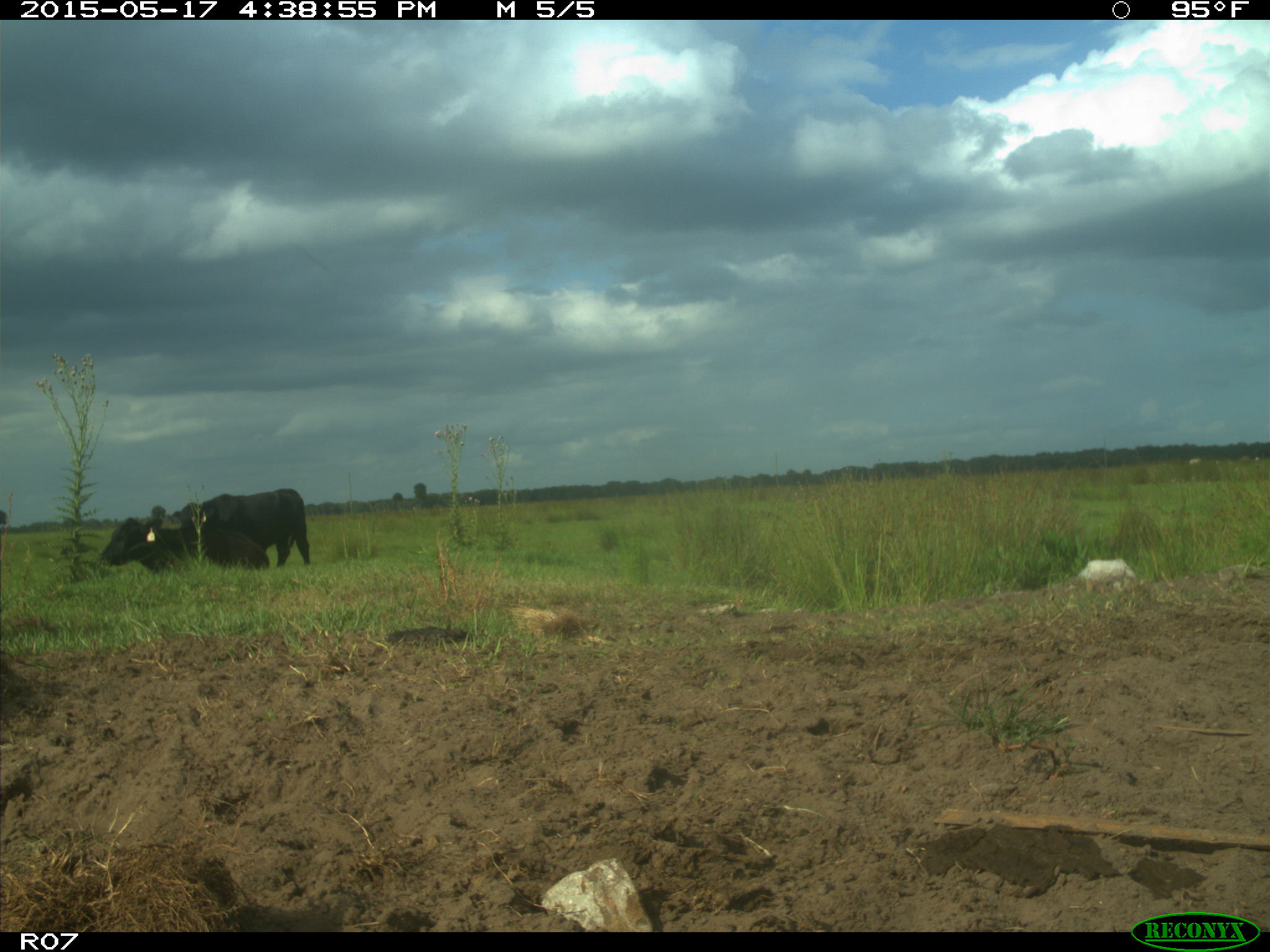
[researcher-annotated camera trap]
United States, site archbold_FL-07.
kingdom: Animalia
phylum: Chordata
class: Mammalia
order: Artiodactyla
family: Bovidae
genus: Bos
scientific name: Bos taurus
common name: domestic cow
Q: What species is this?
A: Bos taurus (domestic cow).